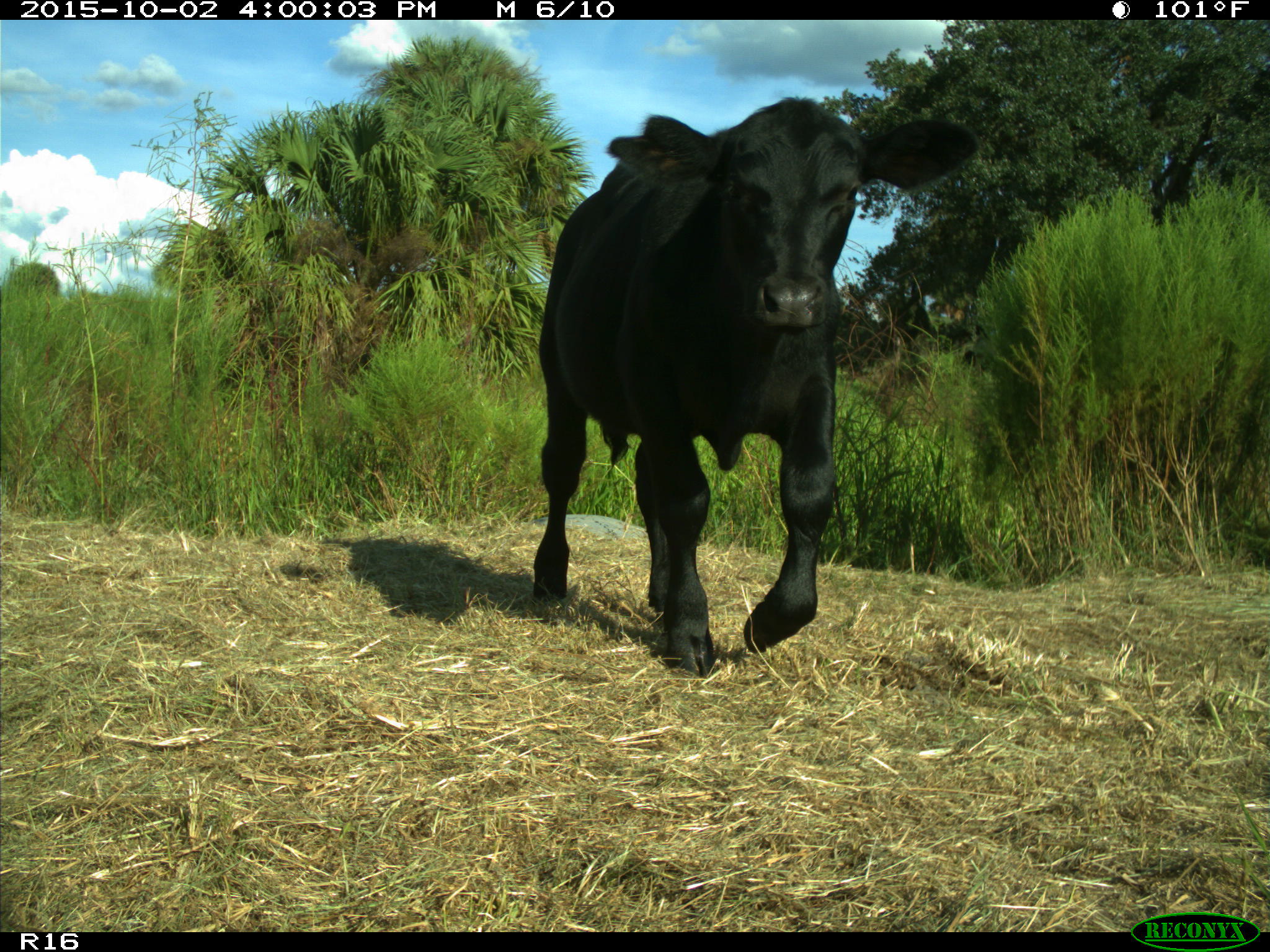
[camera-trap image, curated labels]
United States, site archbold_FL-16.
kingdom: Animalia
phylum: Chordata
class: Mammalia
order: Artiodactyla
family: Bovidae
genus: Bos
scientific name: Bos taurus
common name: domestic cow